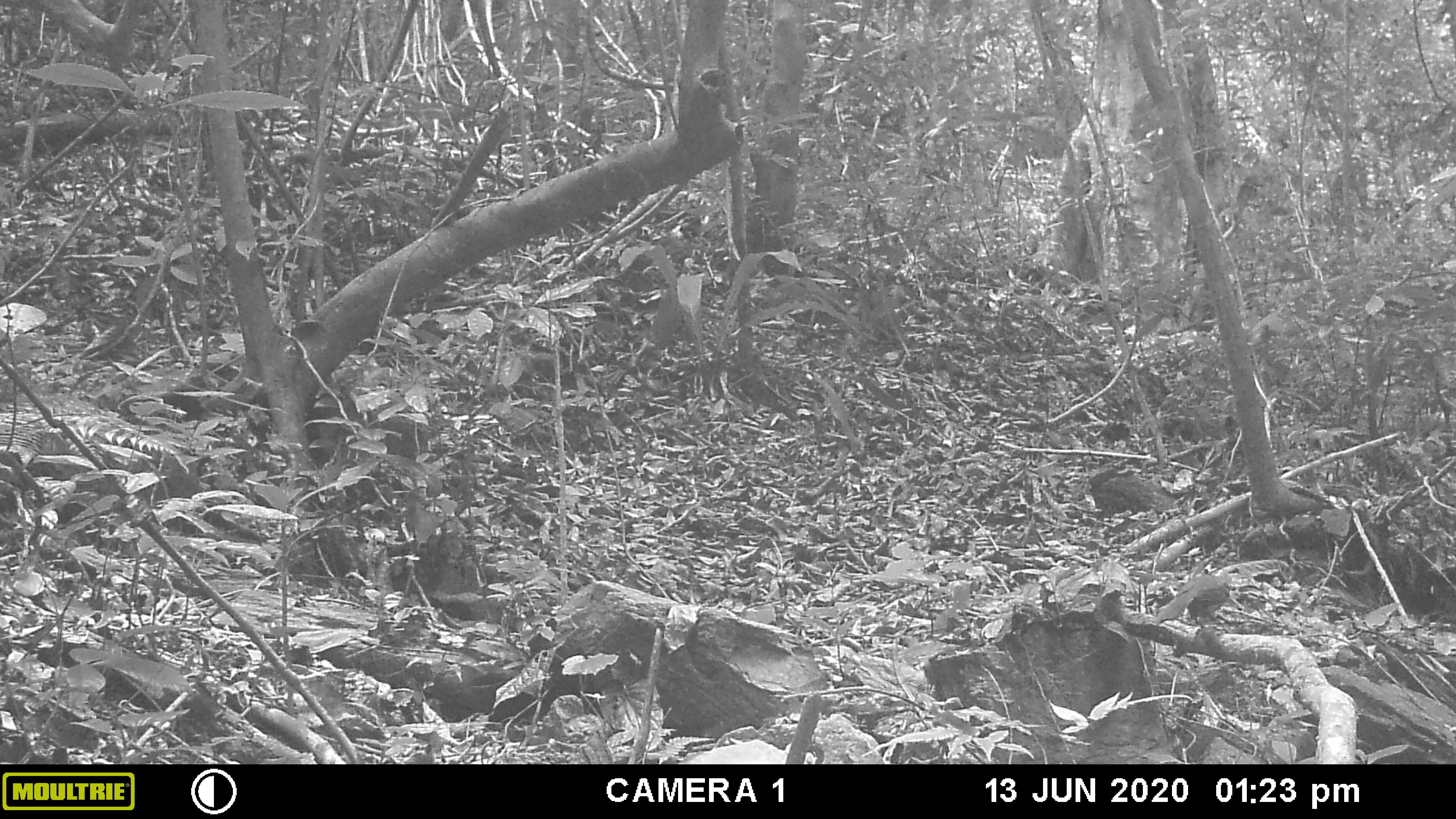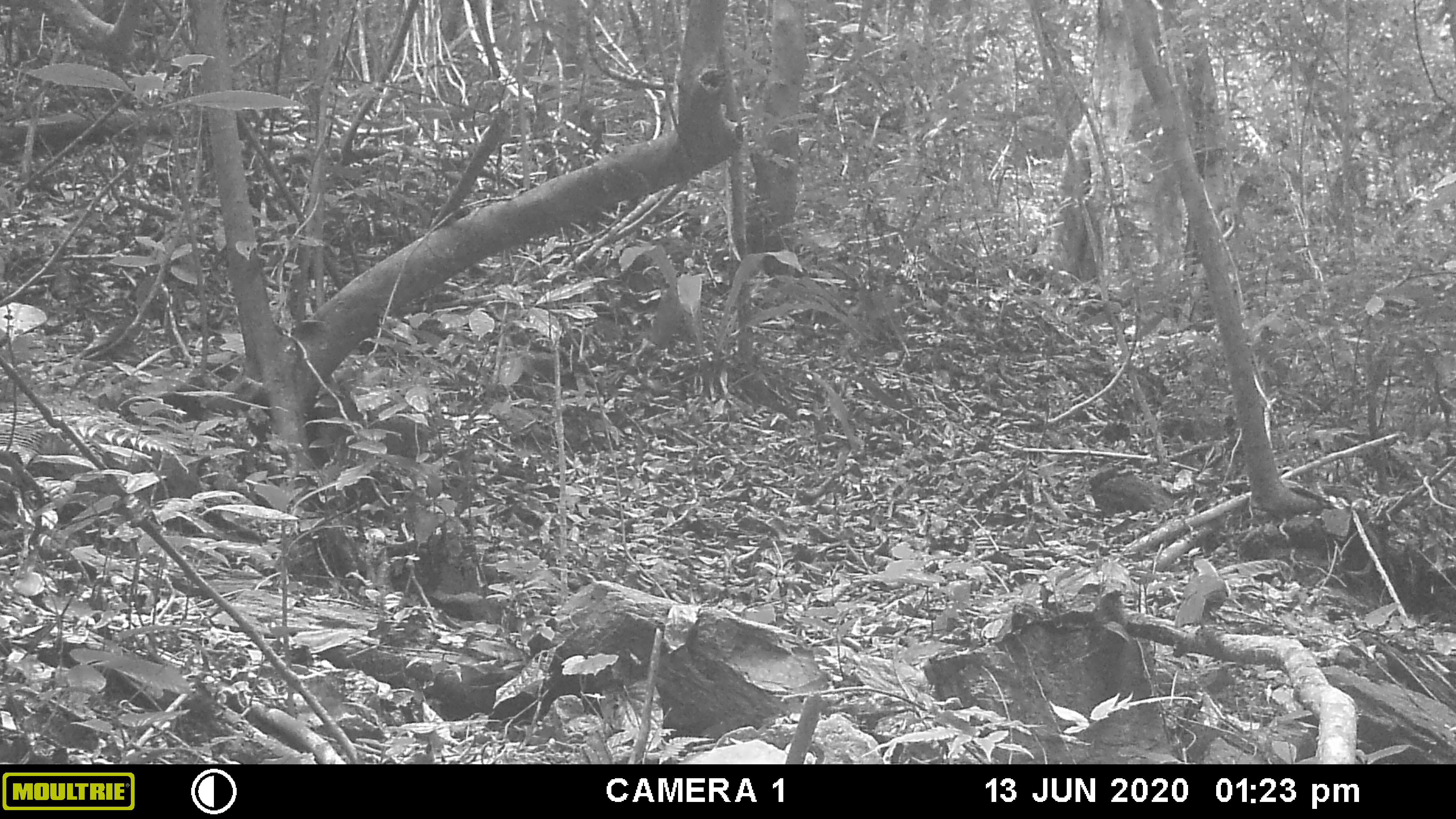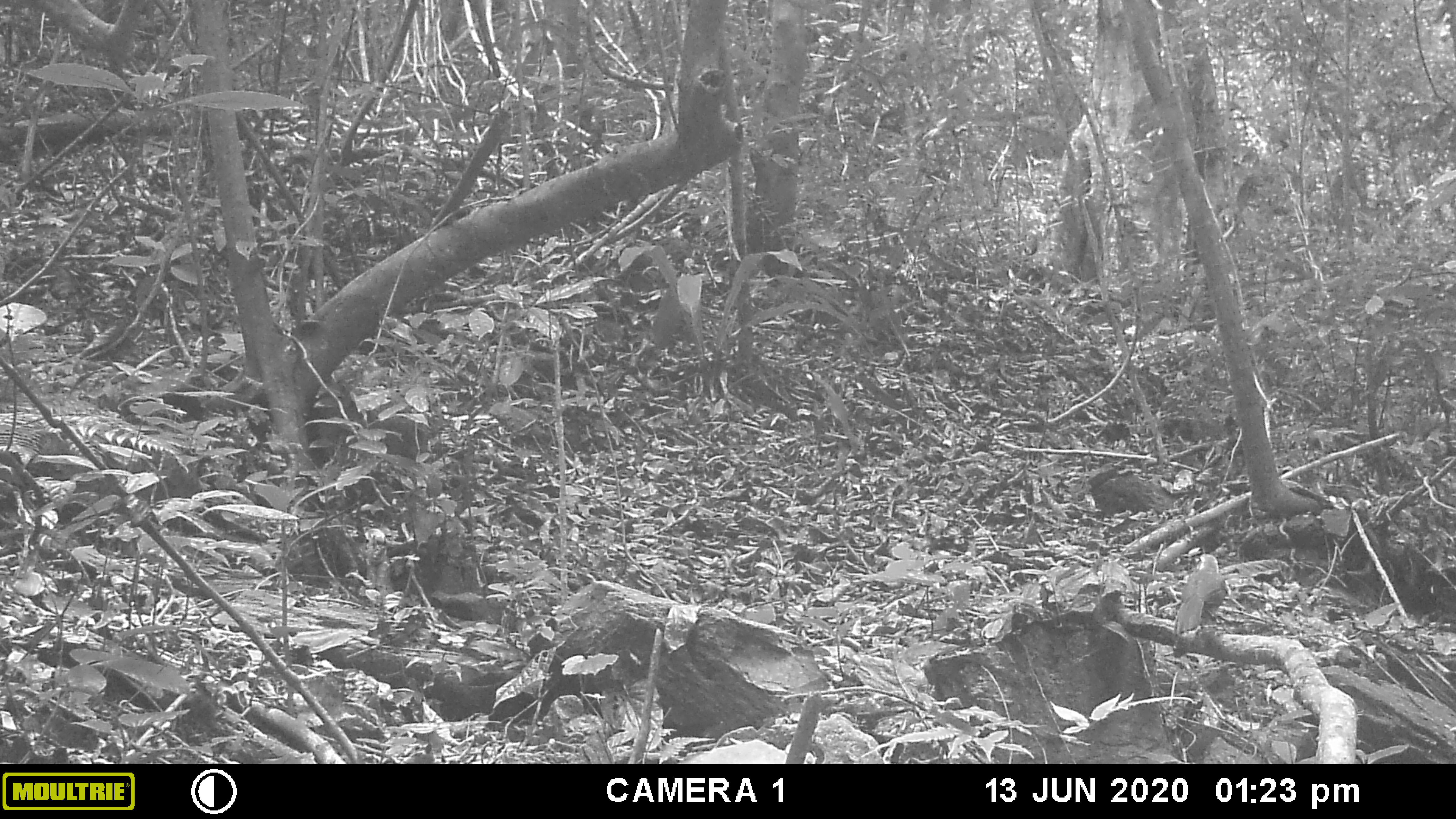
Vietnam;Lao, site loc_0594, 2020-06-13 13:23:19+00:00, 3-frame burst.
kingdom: Animalia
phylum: Chordata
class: Aves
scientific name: Aves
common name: bird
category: unidentified bird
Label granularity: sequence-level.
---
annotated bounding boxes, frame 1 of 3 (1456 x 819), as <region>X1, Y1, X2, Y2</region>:
unidentified bird: <region>1152, 567, 1239, 634</region>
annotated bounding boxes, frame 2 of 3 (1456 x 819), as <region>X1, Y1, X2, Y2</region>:
unidentified bird: <region>1173, 557, 1228, 632</region>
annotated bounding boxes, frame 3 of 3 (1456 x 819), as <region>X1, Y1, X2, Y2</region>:
unidentified bird: <region>1172, 553, 1231, 636</region>